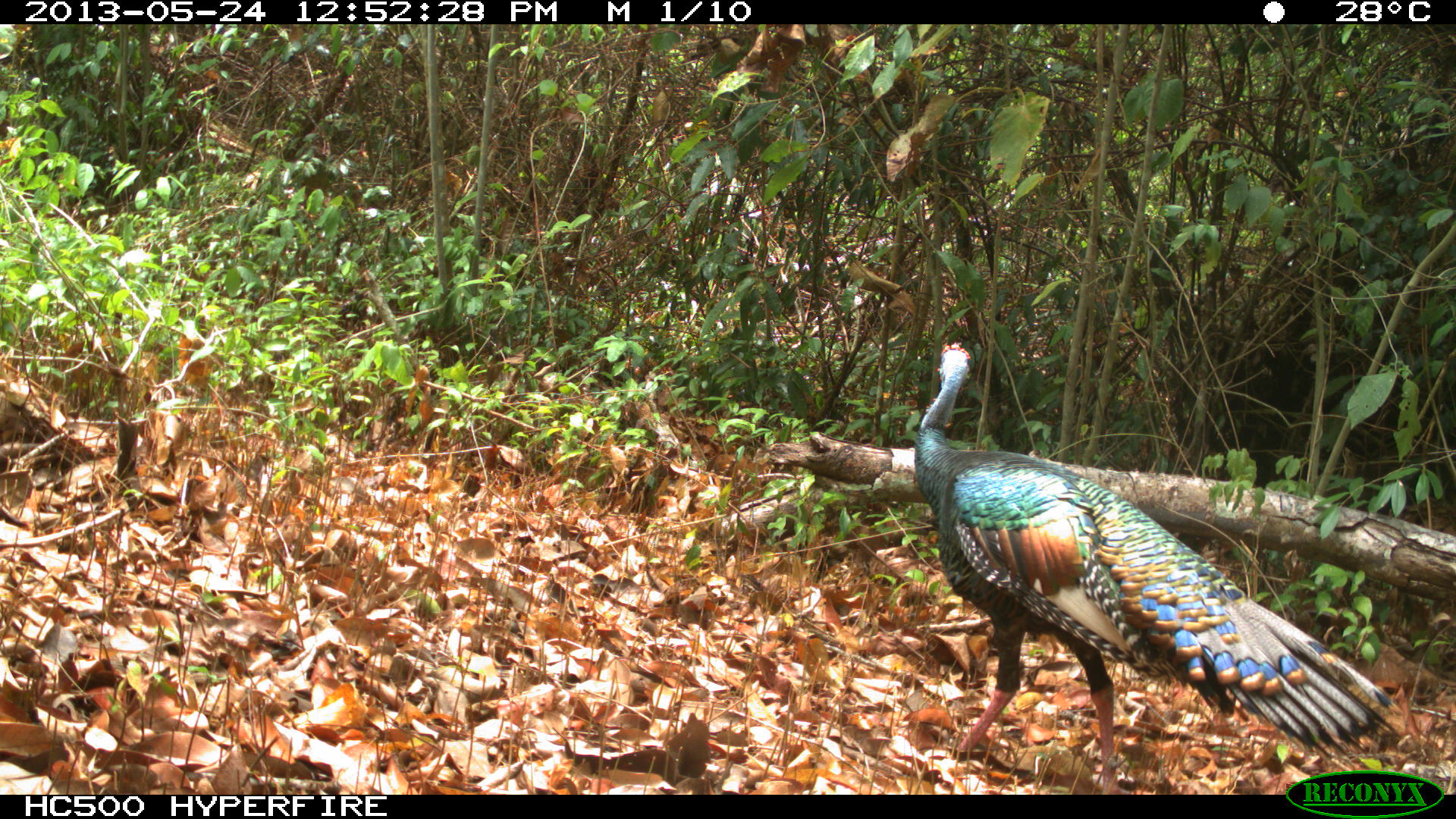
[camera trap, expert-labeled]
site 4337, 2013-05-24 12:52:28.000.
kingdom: Animalia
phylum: Chordata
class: Aves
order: Galliformes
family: Phasianidae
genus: Meleagris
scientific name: Meleagris ocellata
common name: ocellated turkey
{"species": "Meleagris ocellata (ocellated turkey)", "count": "1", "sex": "male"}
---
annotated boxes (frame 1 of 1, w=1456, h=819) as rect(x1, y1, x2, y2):
meleagris ocellata: rect(912, 341, 1400, 791)